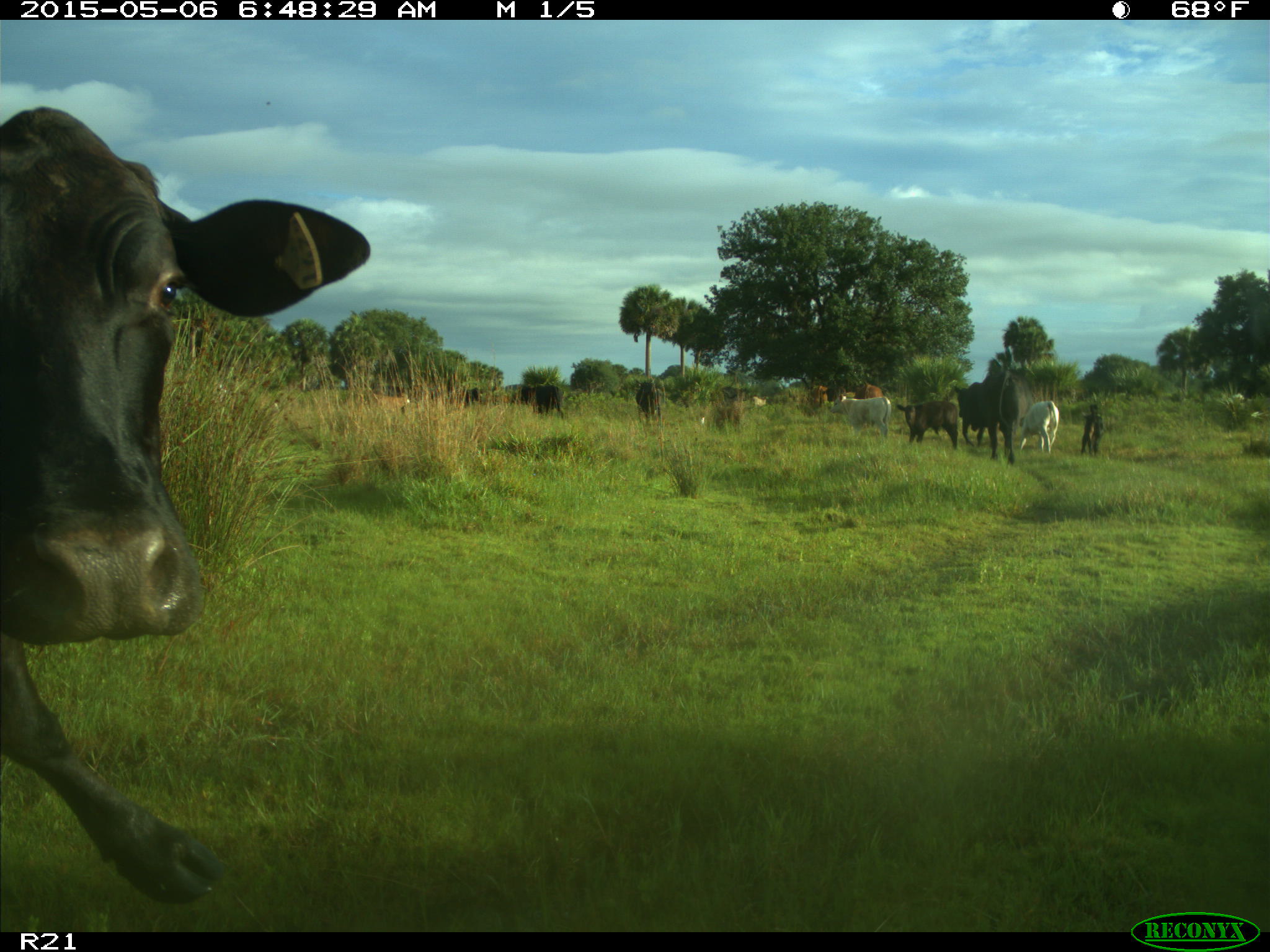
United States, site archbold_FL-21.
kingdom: Animalia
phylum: Chordata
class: Mammalia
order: Artiodactyla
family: Bovidae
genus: Bos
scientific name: Bos taurus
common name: domestic cow